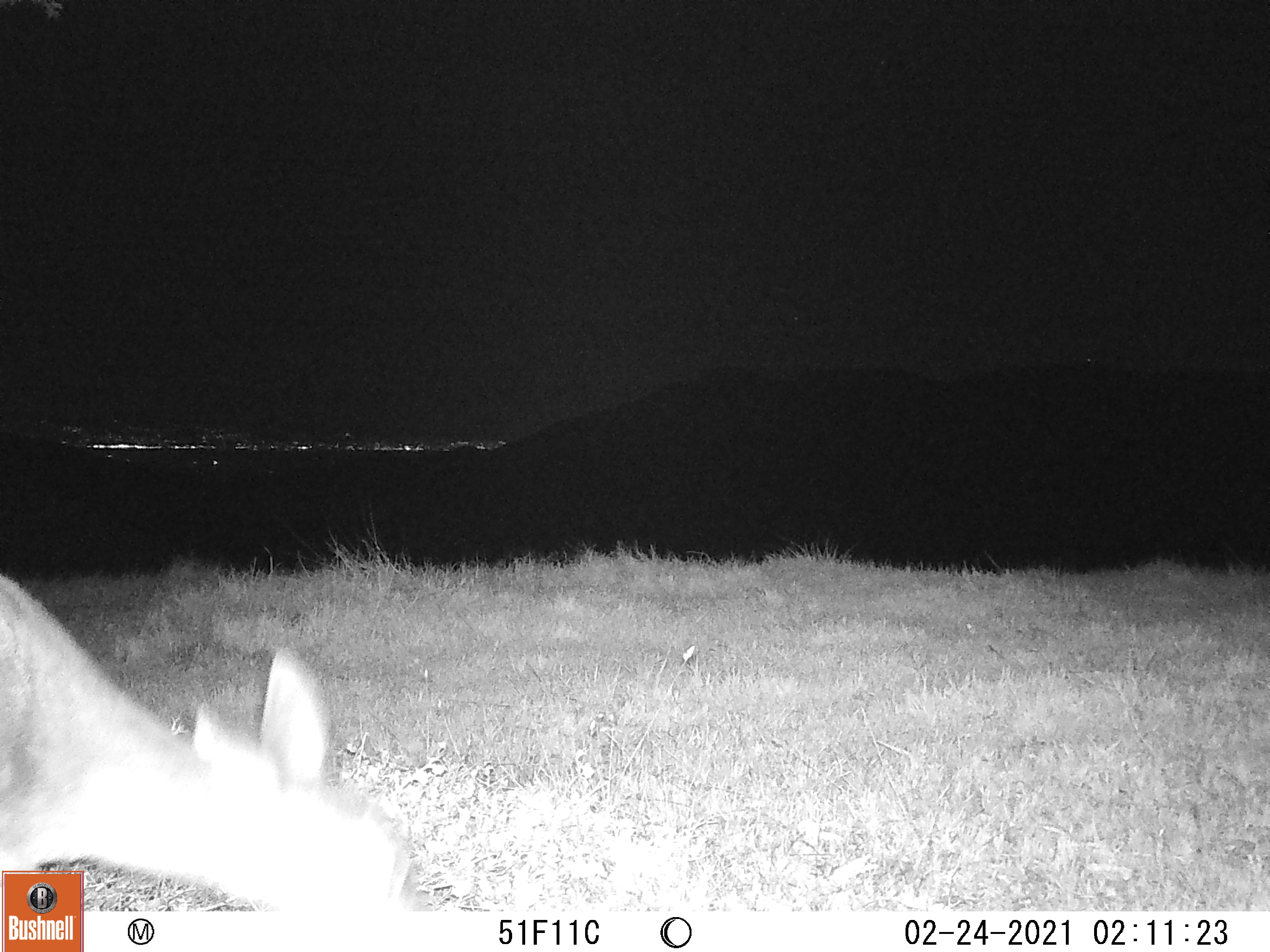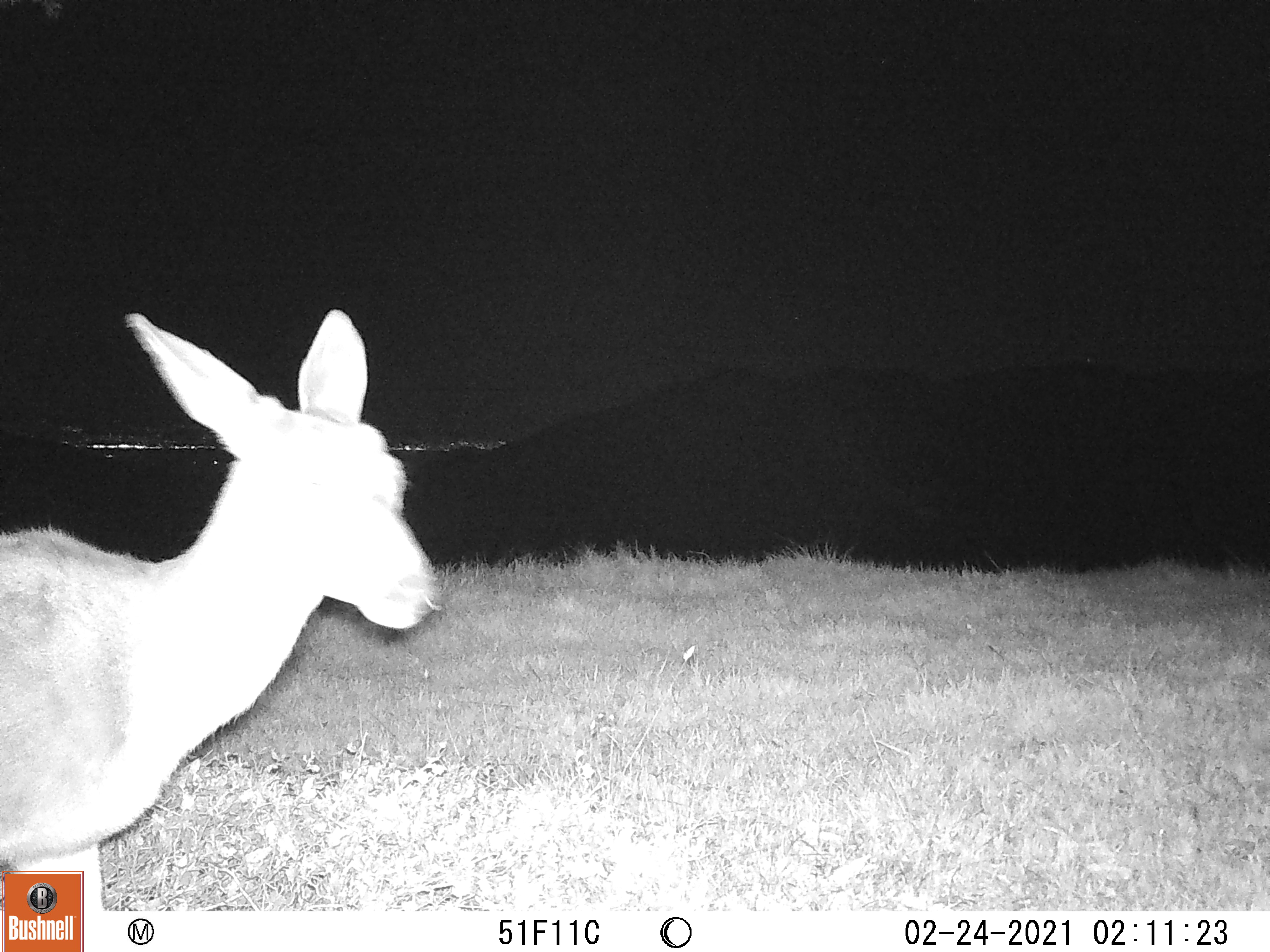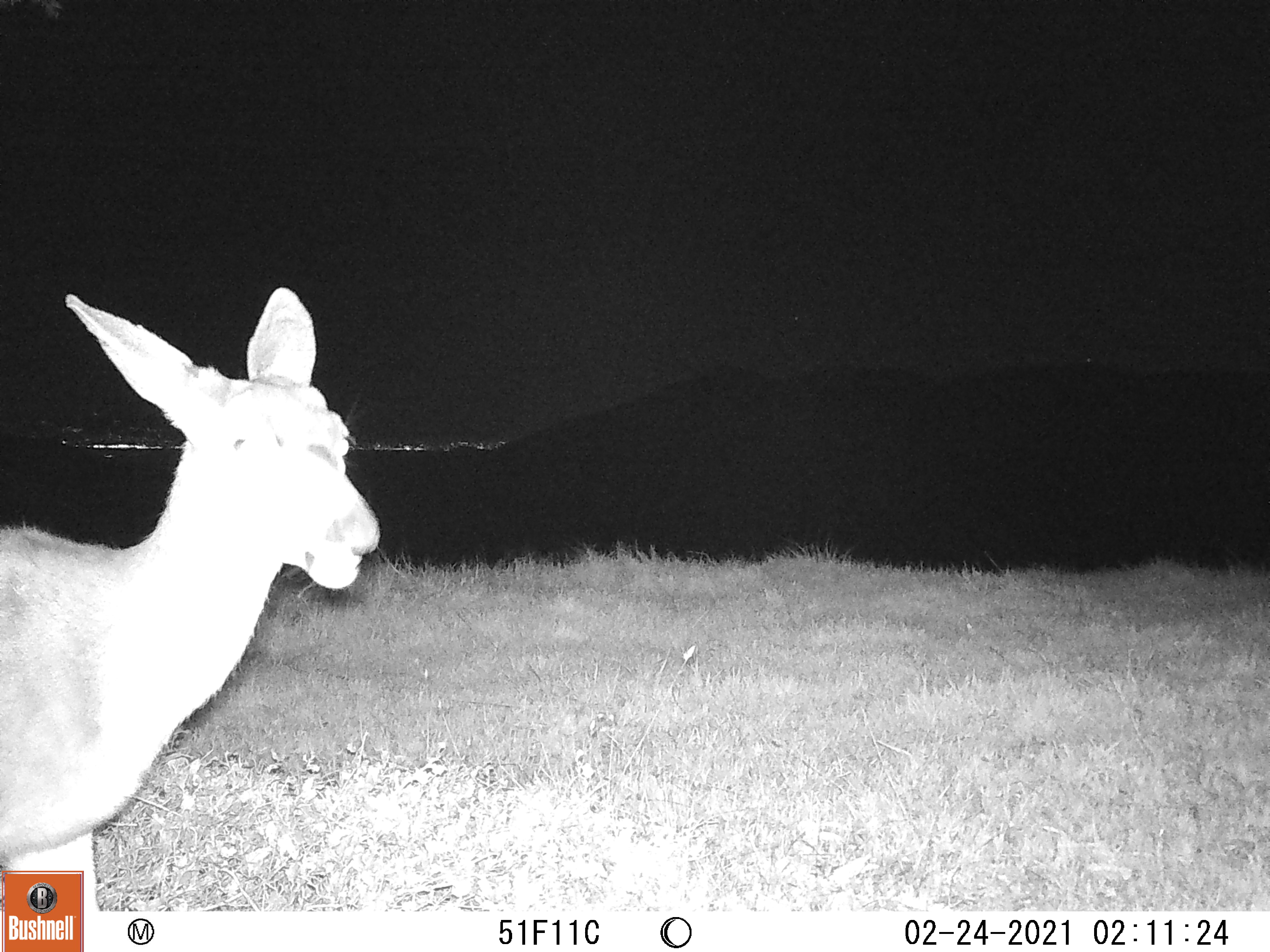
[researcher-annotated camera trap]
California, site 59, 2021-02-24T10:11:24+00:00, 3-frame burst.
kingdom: Animalia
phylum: Chordata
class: Mammalia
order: Artiodactyla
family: Cervidae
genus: Odocoileus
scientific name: Odocoileus hemionus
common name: mule deer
Mule deer (Odocoileus hemionus).